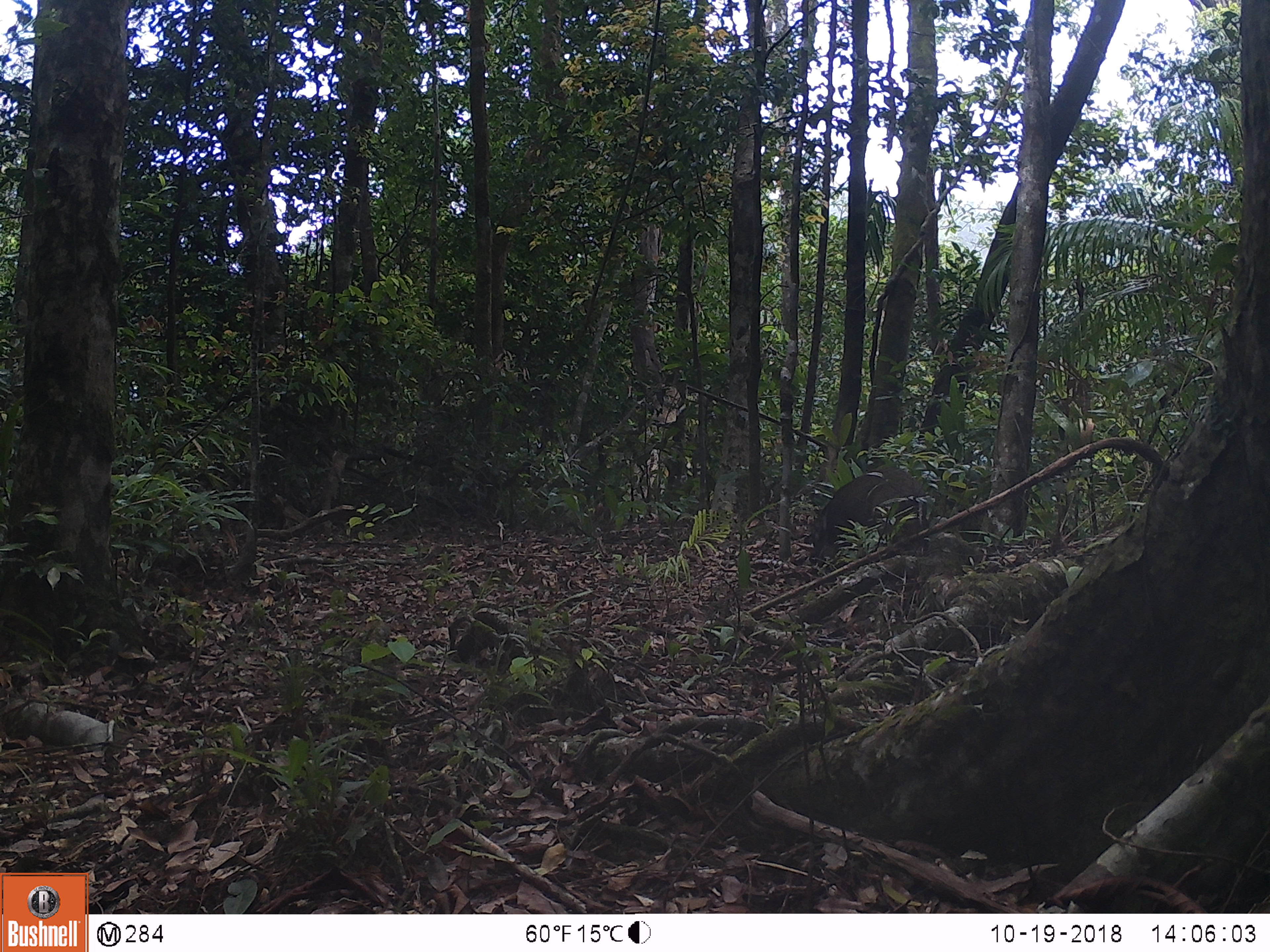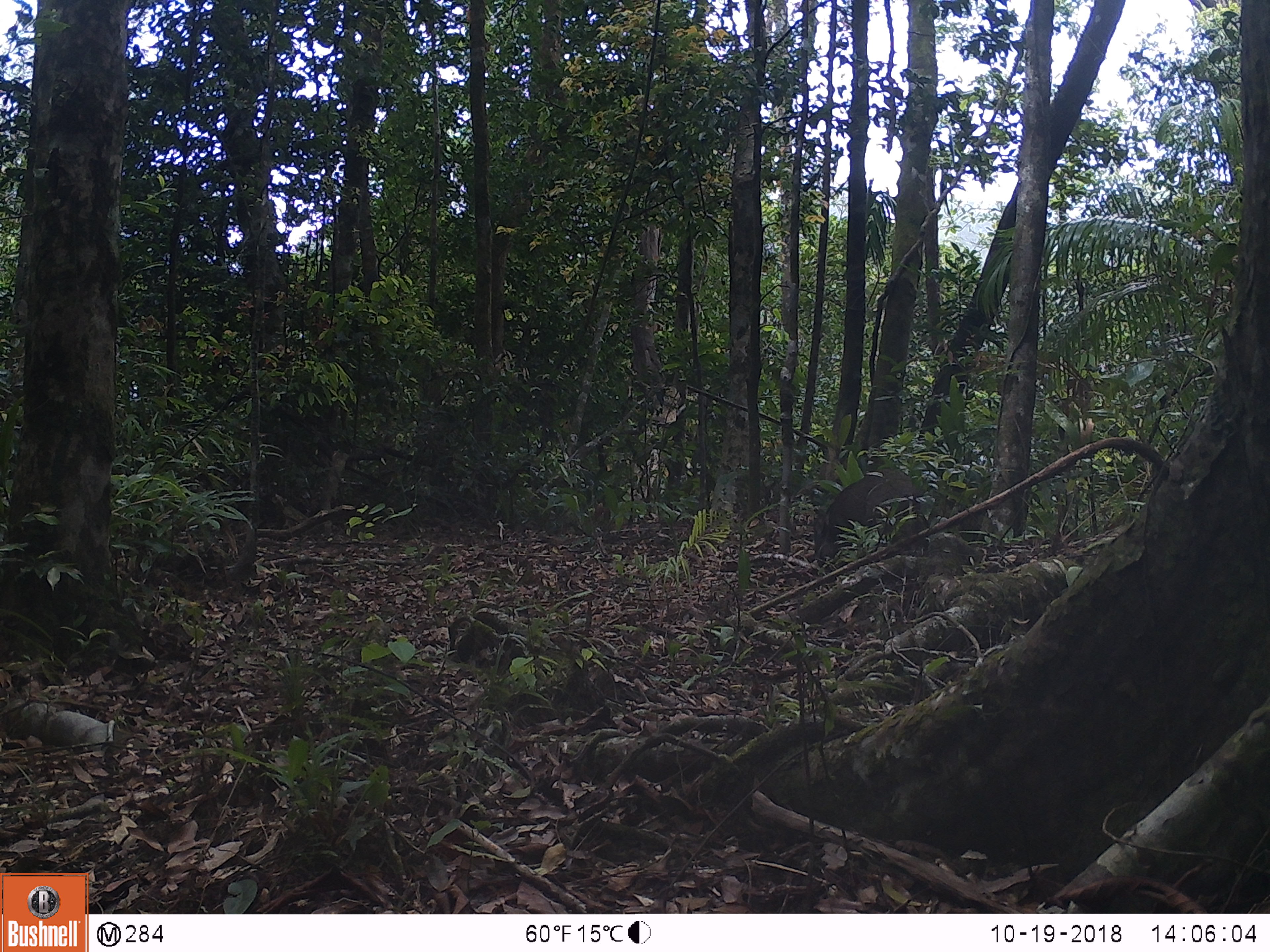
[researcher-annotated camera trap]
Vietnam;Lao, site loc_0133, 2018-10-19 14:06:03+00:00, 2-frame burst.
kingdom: Animalia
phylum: Chordata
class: Mammalia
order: Artiodactyla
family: Suidae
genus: Sus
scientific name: Sus scrofa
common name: eurasian wild pig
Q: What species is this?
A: Eurasian wild pig (Sus scrofa).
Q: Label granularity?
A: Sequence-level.